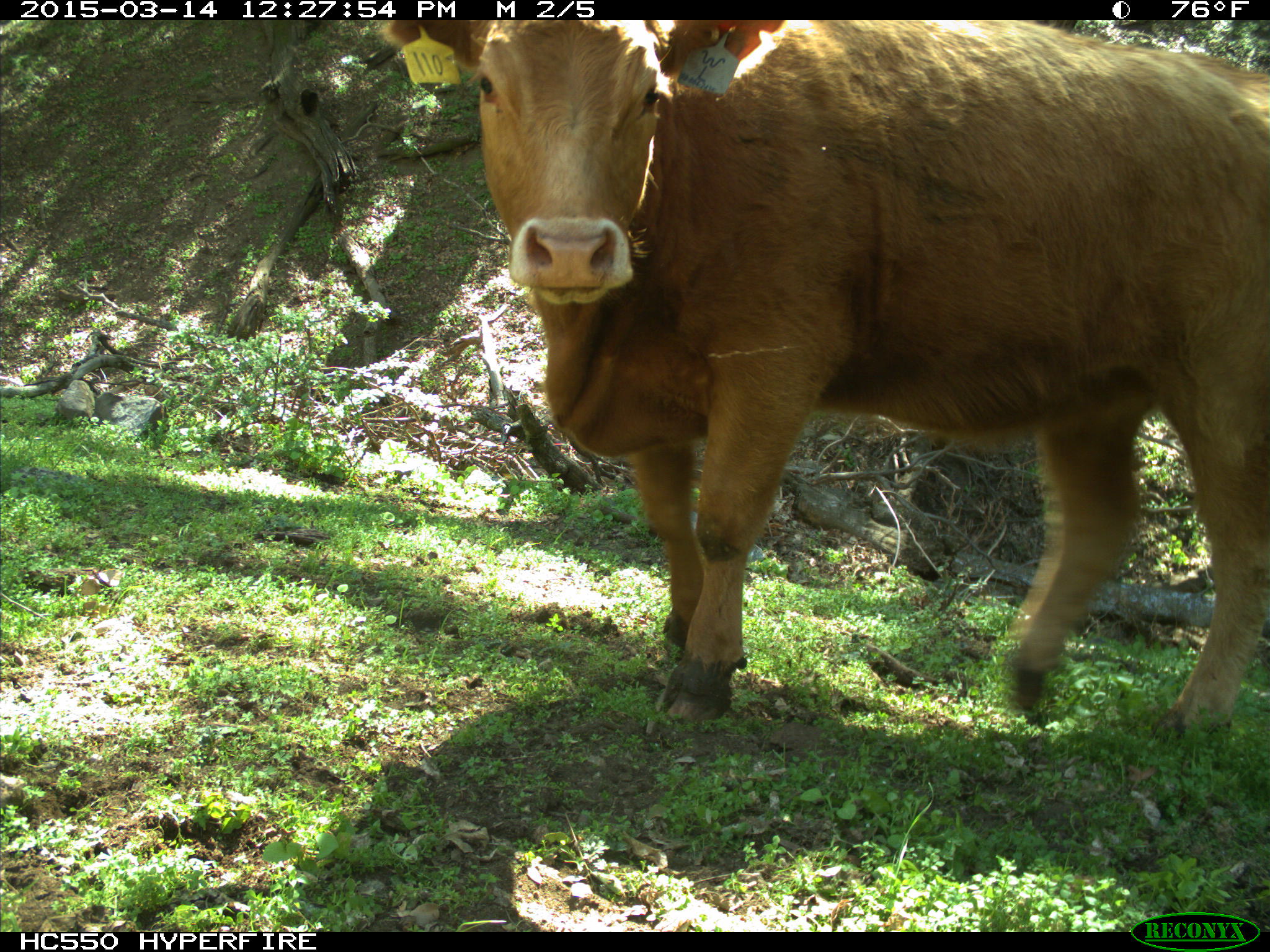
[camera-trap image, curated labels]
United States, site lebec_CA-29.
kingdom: Animalia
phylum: Chordata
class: Mammalia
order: Artiodactyla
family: Bovidae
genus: Bos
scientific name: Bos taurus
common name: domestic cow